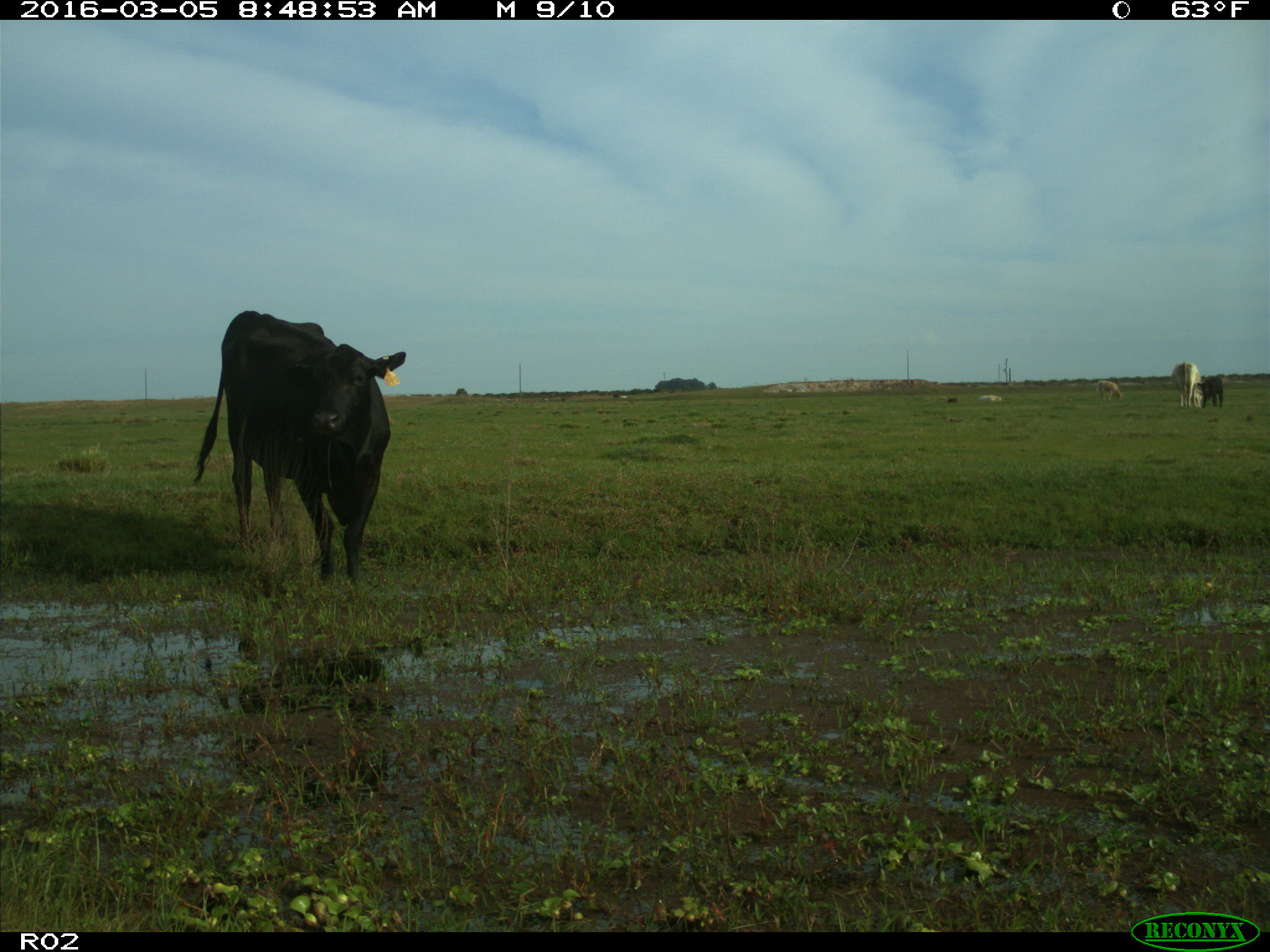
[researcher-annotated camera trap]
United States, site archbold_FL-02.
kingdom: Animalia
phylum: Chordata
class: Mammalia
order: Artiodactyla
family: Bovidae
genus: Bos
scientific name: Bos taurus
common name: domestic cow